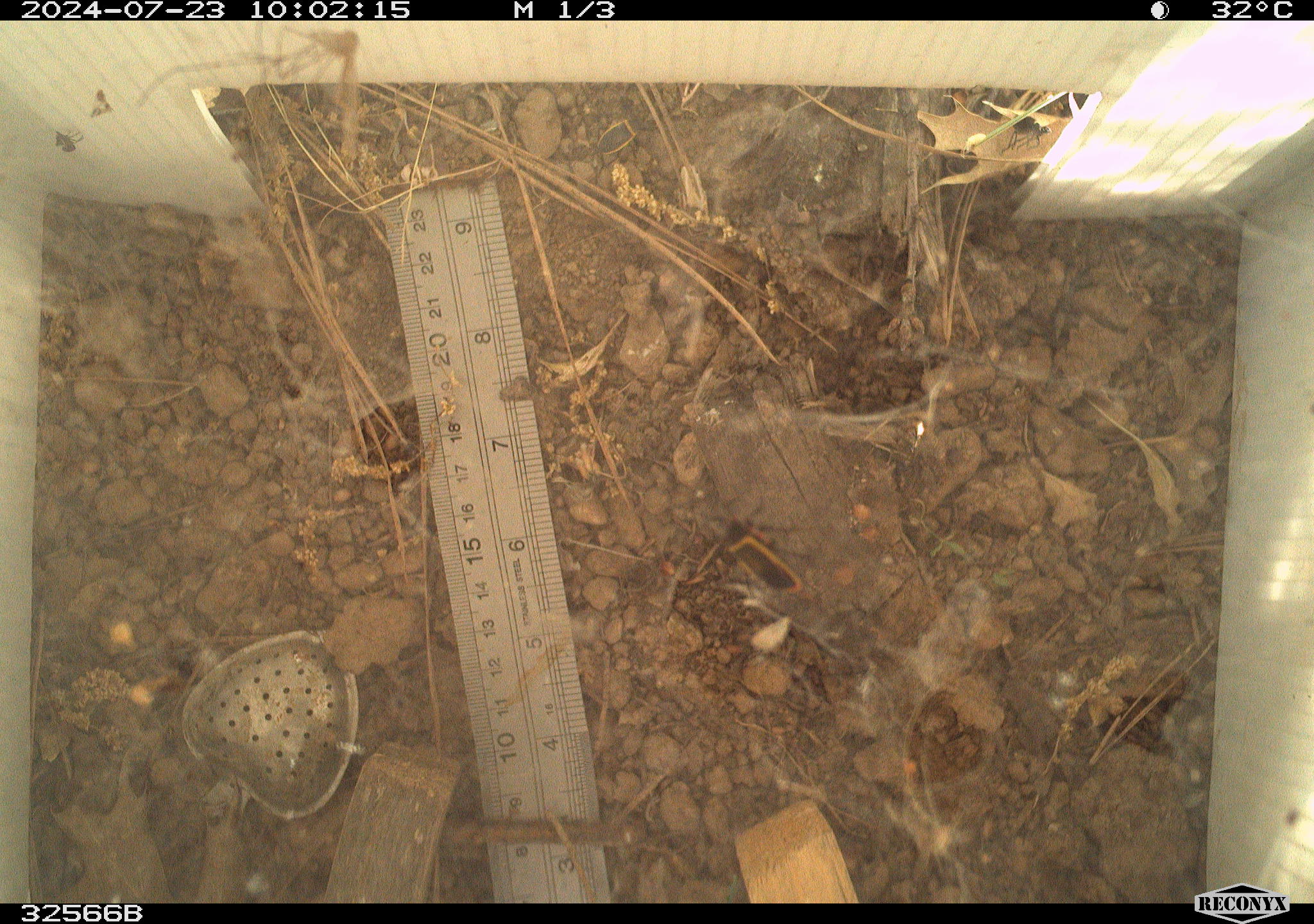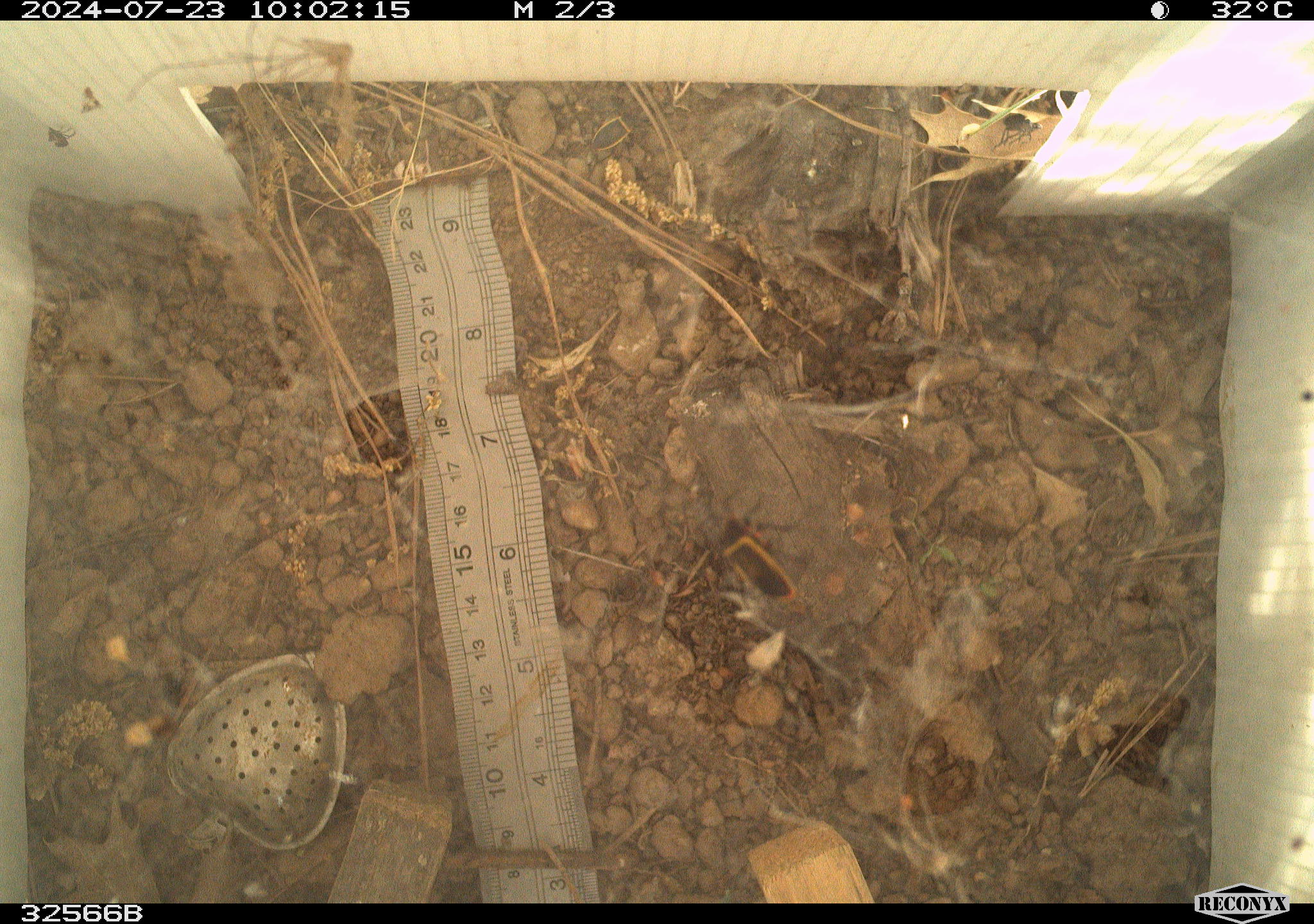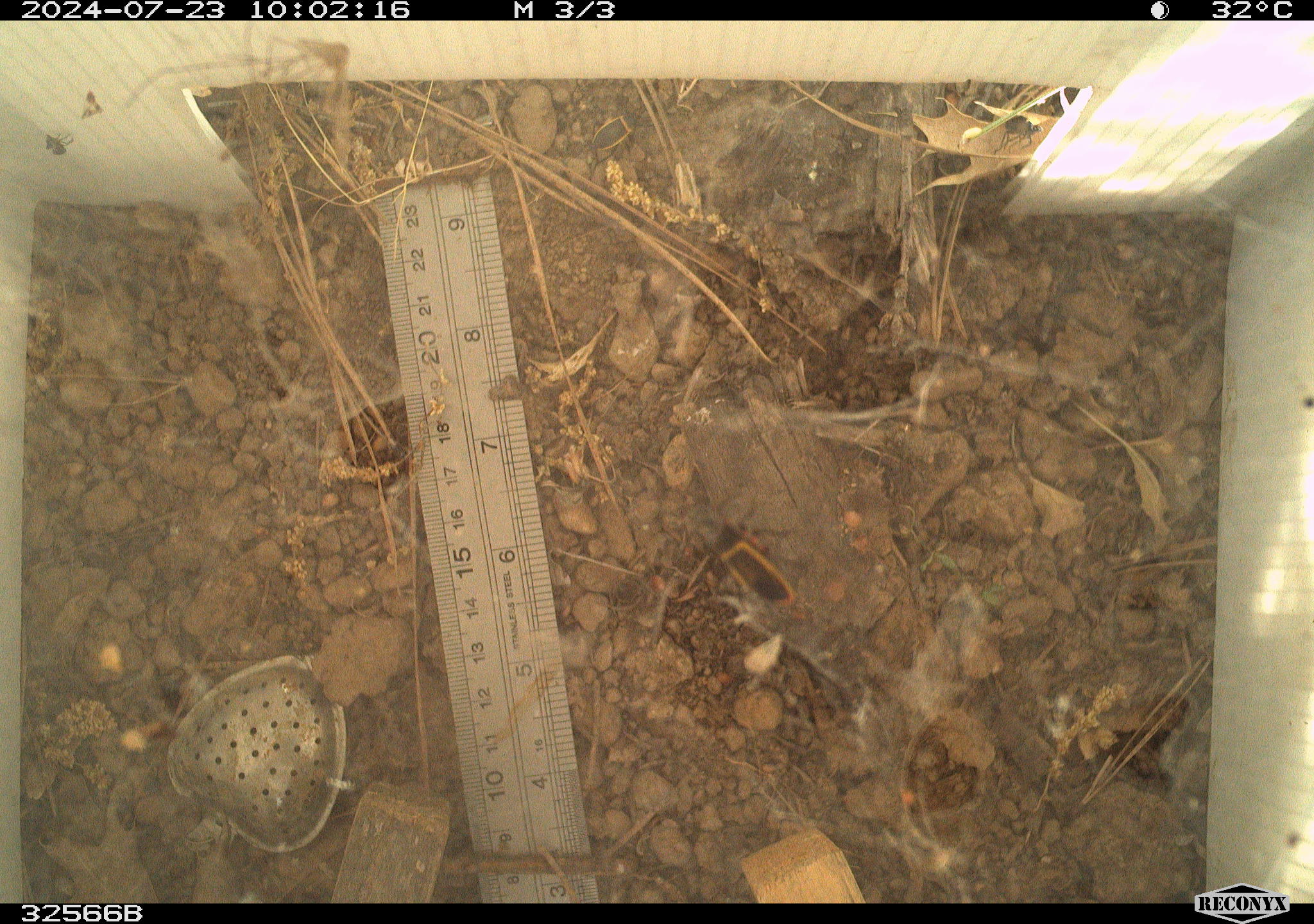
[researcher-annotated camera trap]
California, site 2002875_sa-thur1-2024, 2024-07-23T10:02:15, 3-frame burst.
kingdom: Animalia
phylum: Arthropoda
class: Insecta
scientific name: Insecta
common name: insect